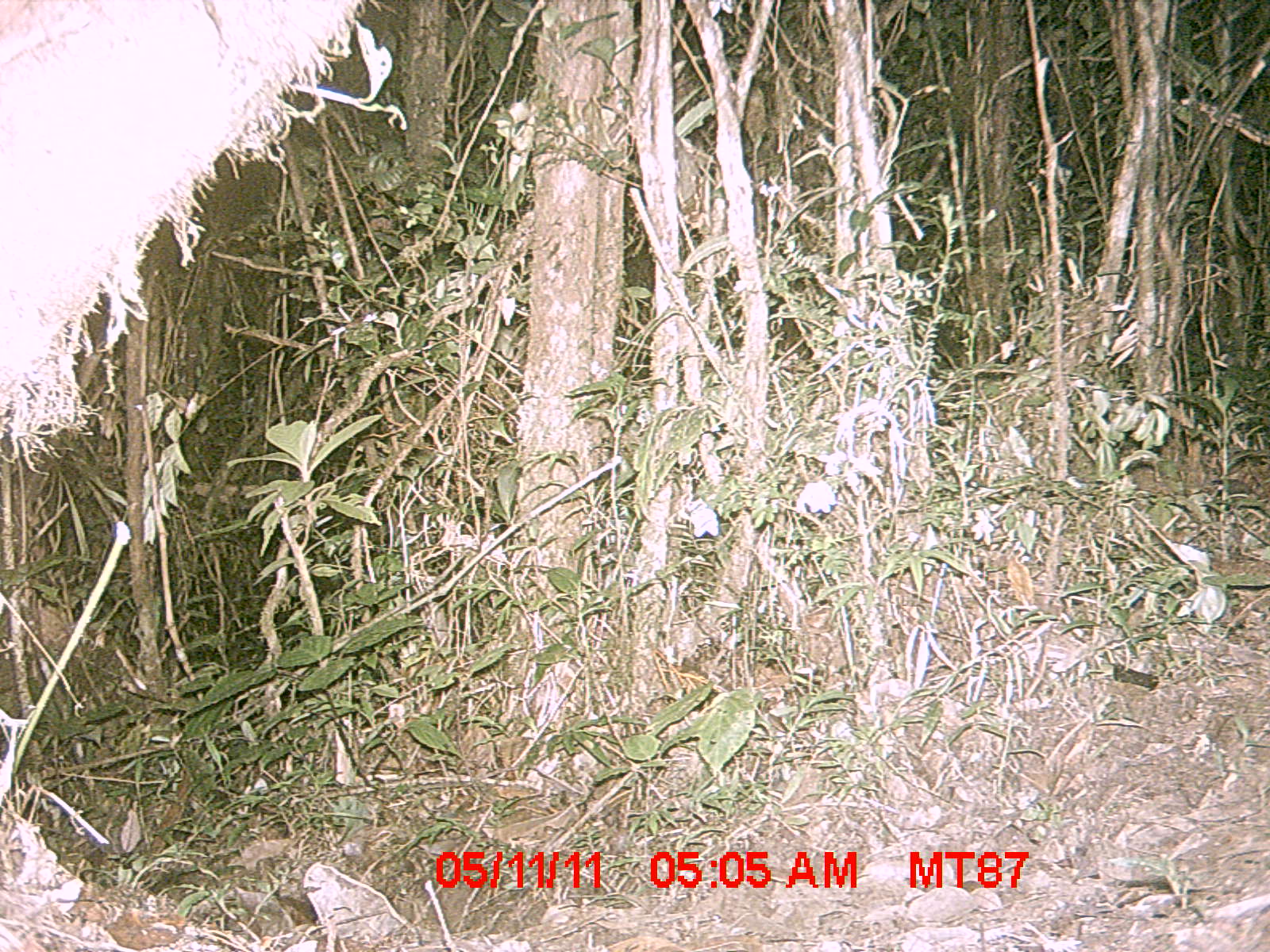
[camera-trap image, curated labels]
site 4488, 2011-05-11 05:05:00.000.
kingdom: Animalia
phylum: Chordata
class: Mammalia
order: Carnivora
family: Felidae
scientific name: Felidae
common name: felids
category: felis sp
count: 1